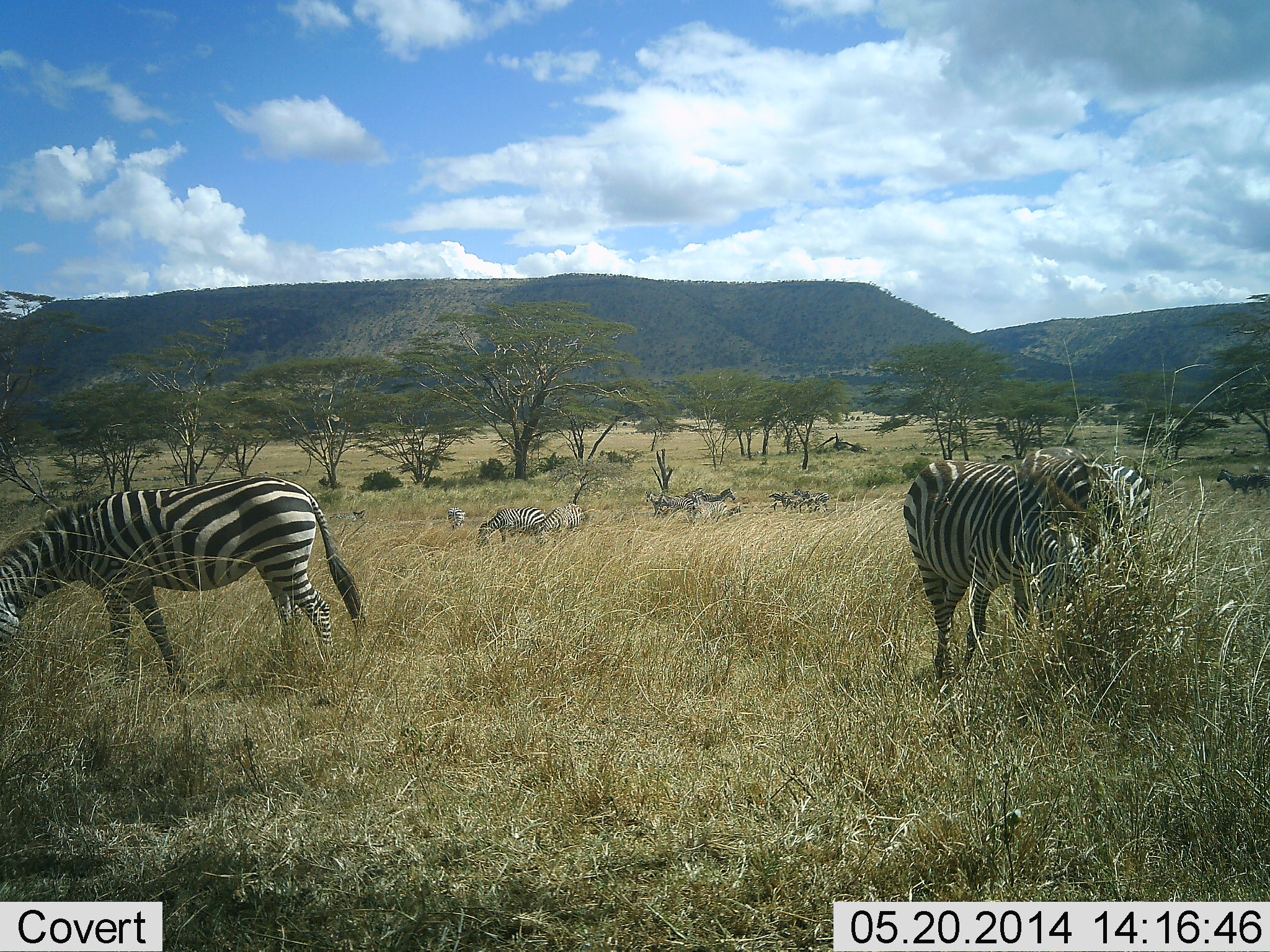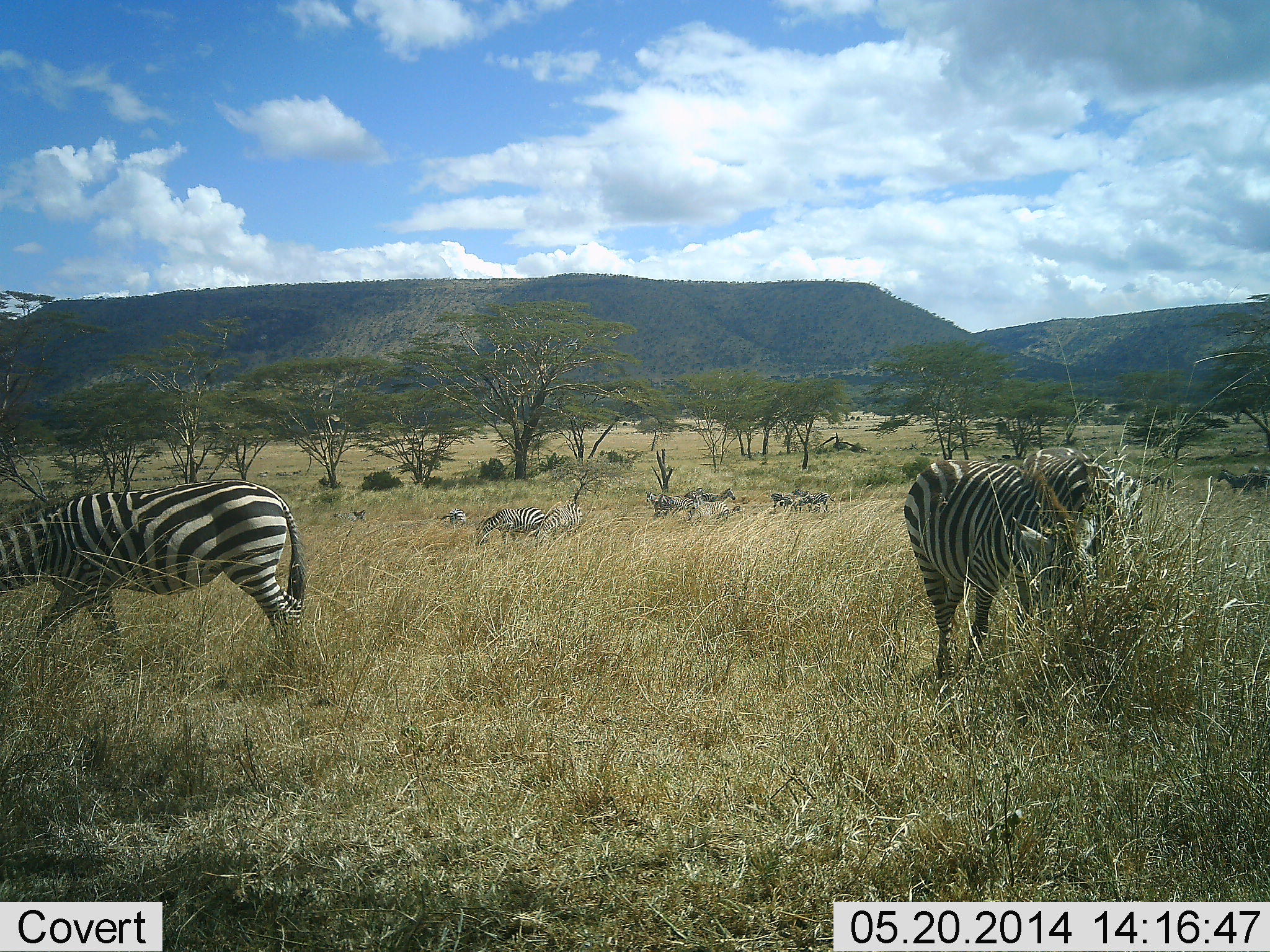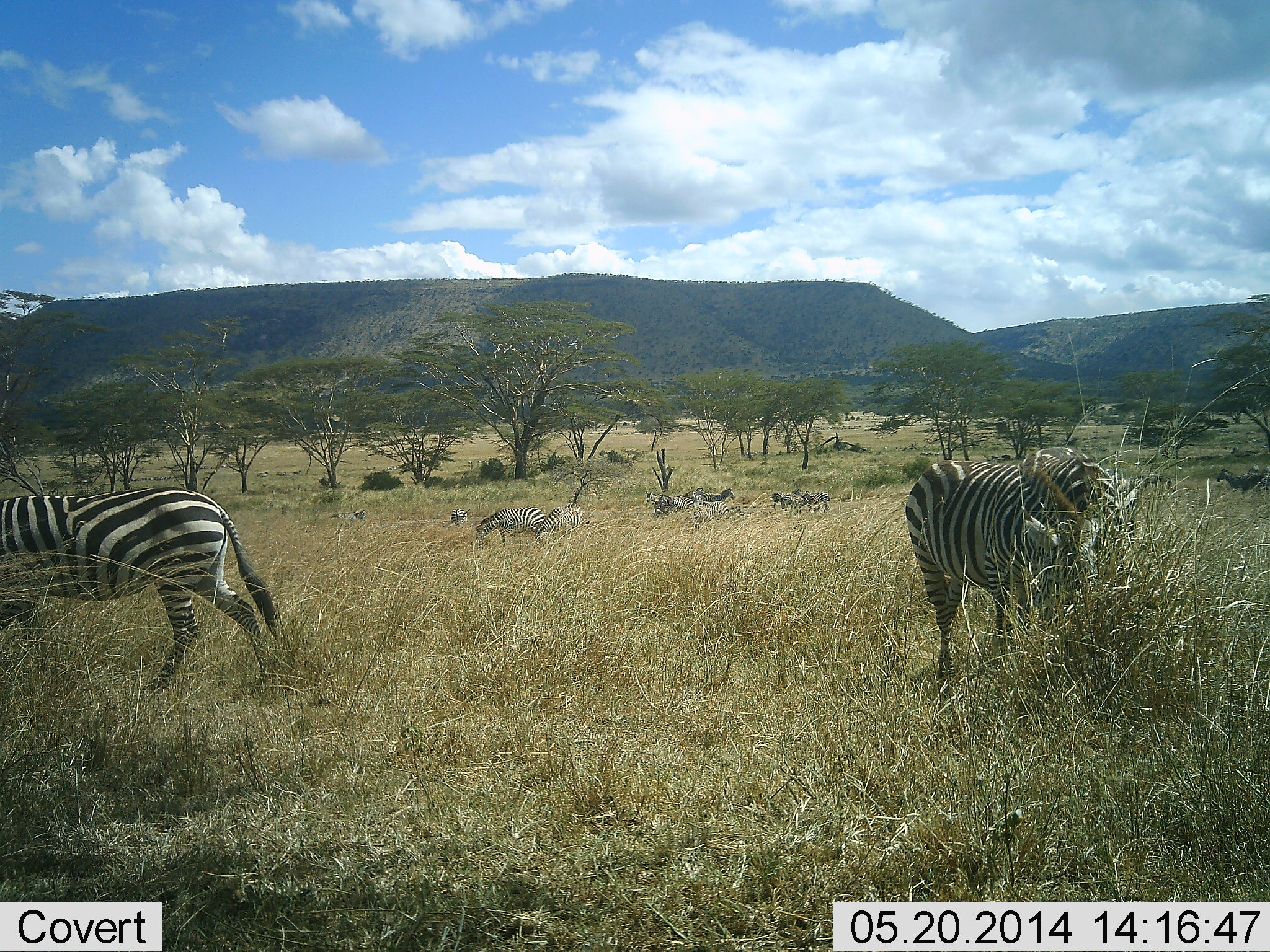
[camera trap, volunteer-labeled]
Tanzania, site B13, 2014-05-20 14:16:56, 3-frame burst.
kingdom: Animalia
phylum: Chordata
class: Mammalia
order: Perissodactyla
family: Equidae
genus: Equus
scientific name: Equus quagga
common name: plains zebra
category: zebra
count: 8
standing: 36%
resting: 9%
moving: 36%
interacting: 0%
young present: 0%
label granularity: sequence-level